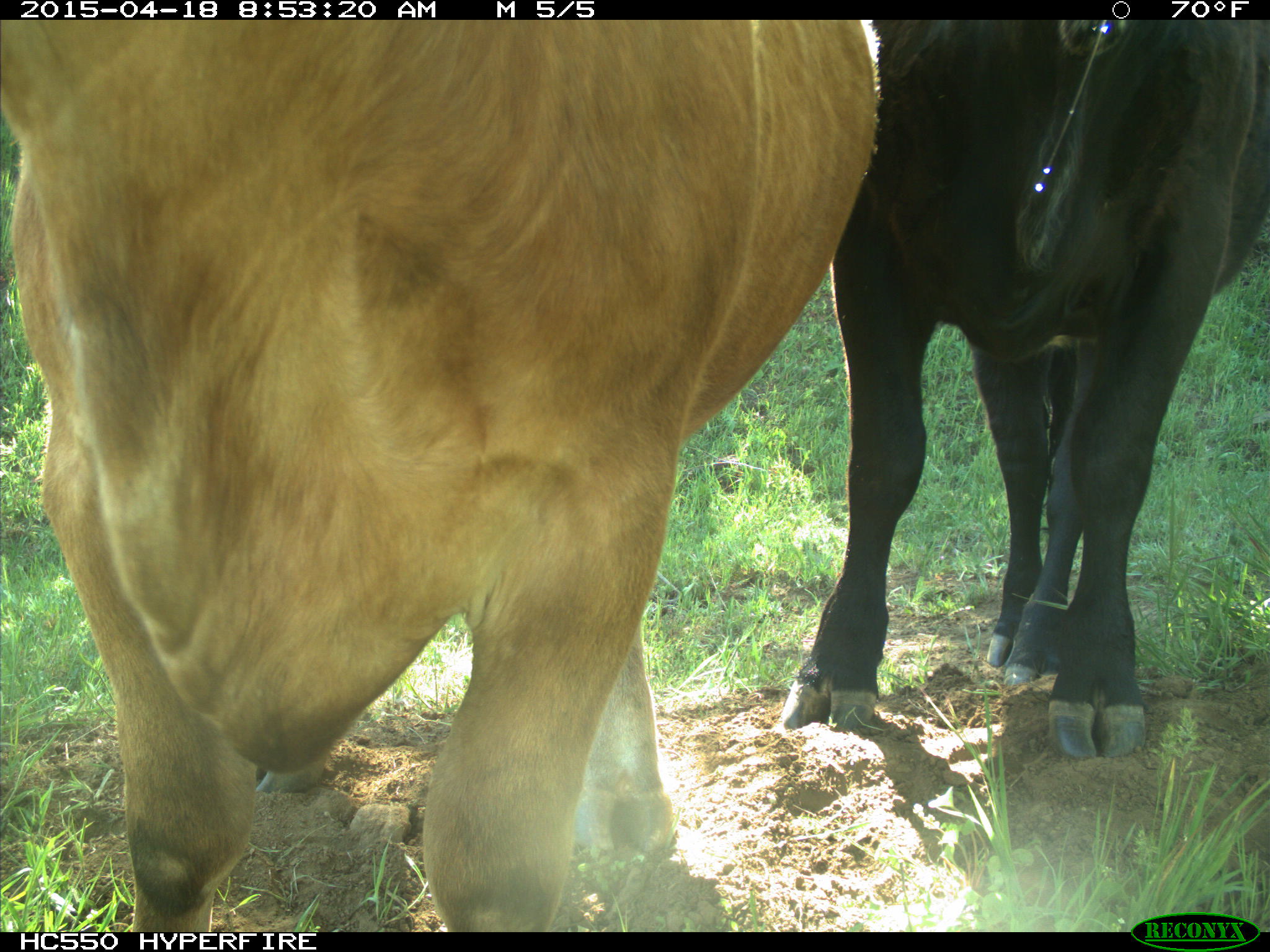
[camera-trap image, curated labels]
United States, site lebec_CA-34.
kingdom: Animalia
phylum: Chordata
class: Mammalia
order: Artiodactyla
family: Bovidae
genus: Bos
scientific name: Bos taurus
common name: domestic cow